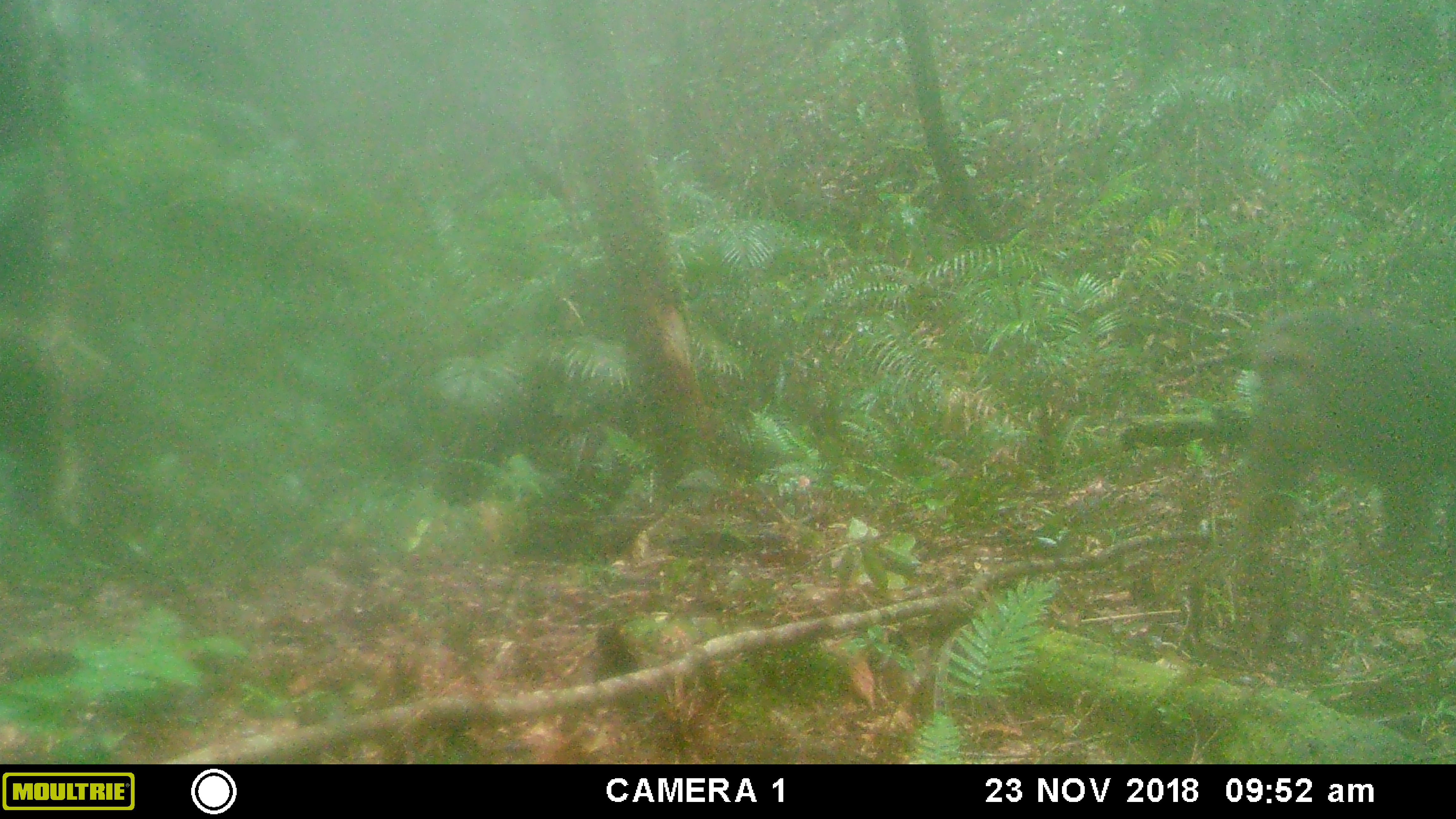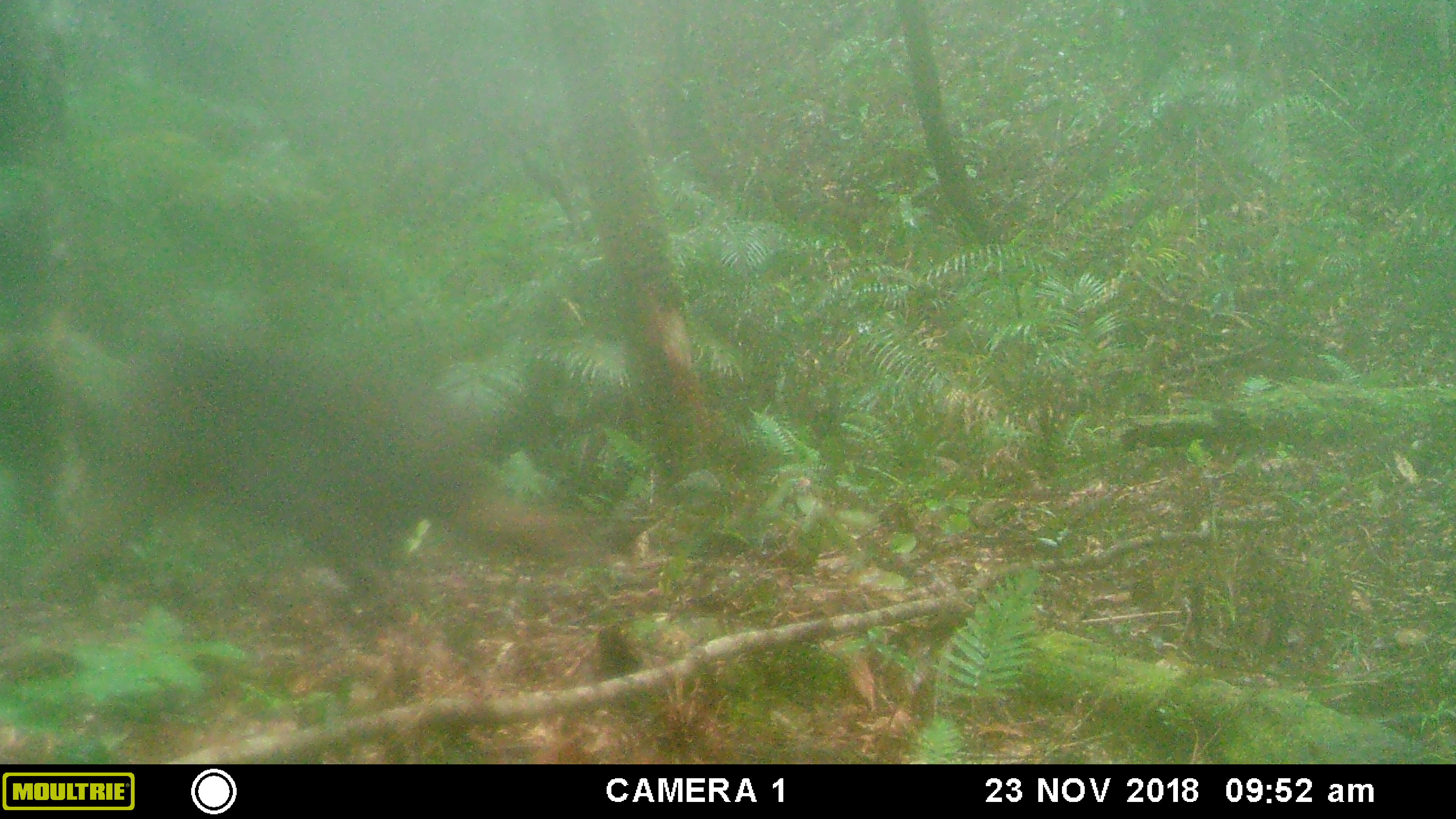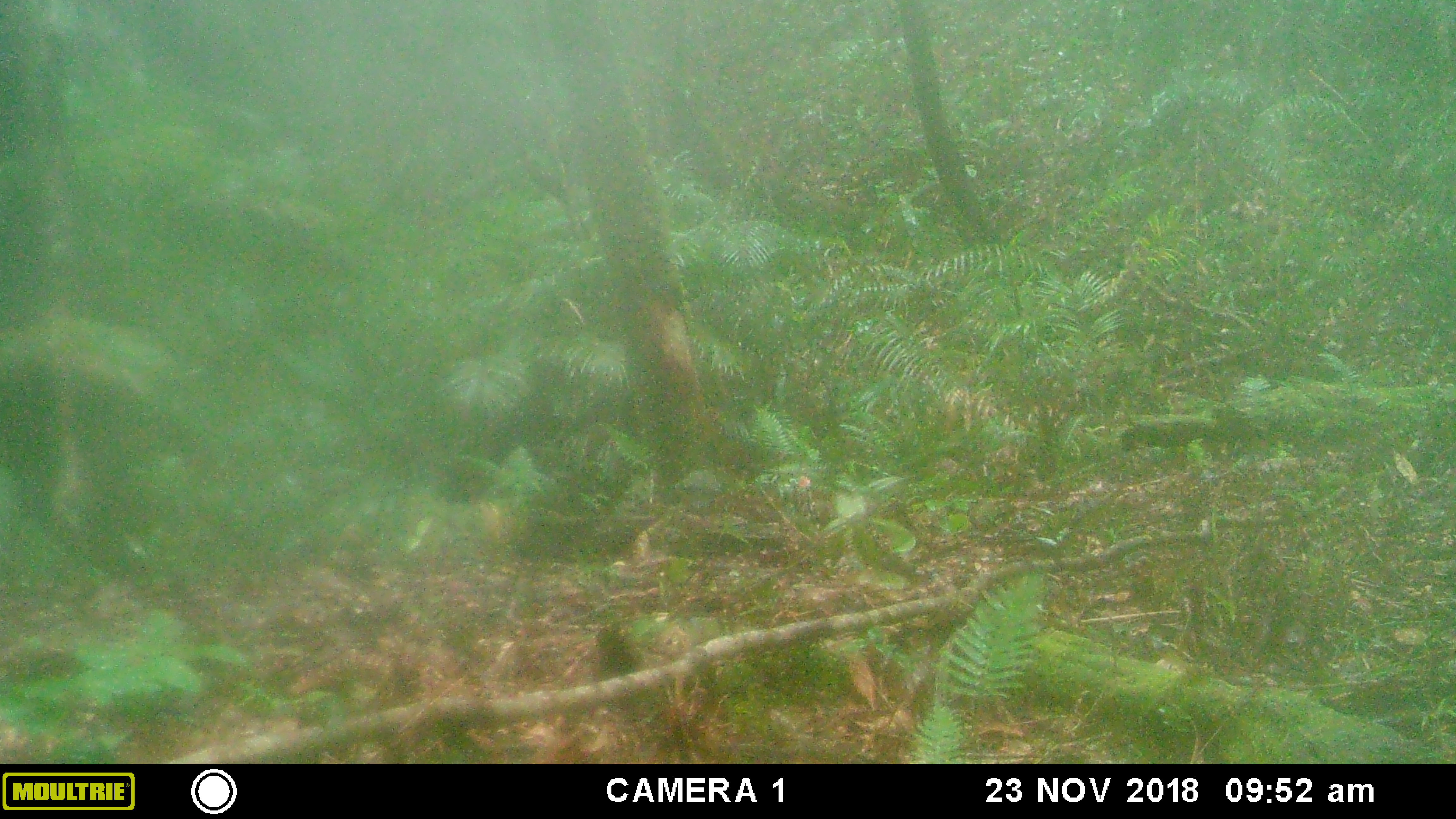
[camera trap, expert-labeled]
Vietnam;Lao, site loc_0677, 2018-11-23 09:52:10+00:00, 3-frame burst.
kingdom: Animalia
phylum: Chordata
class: Mammalia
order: Primates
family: Cercopithecidae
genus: Macaca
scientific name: Macaca arctoides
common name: stump-tailed macaque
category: stump tailed macaque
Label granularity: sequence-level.